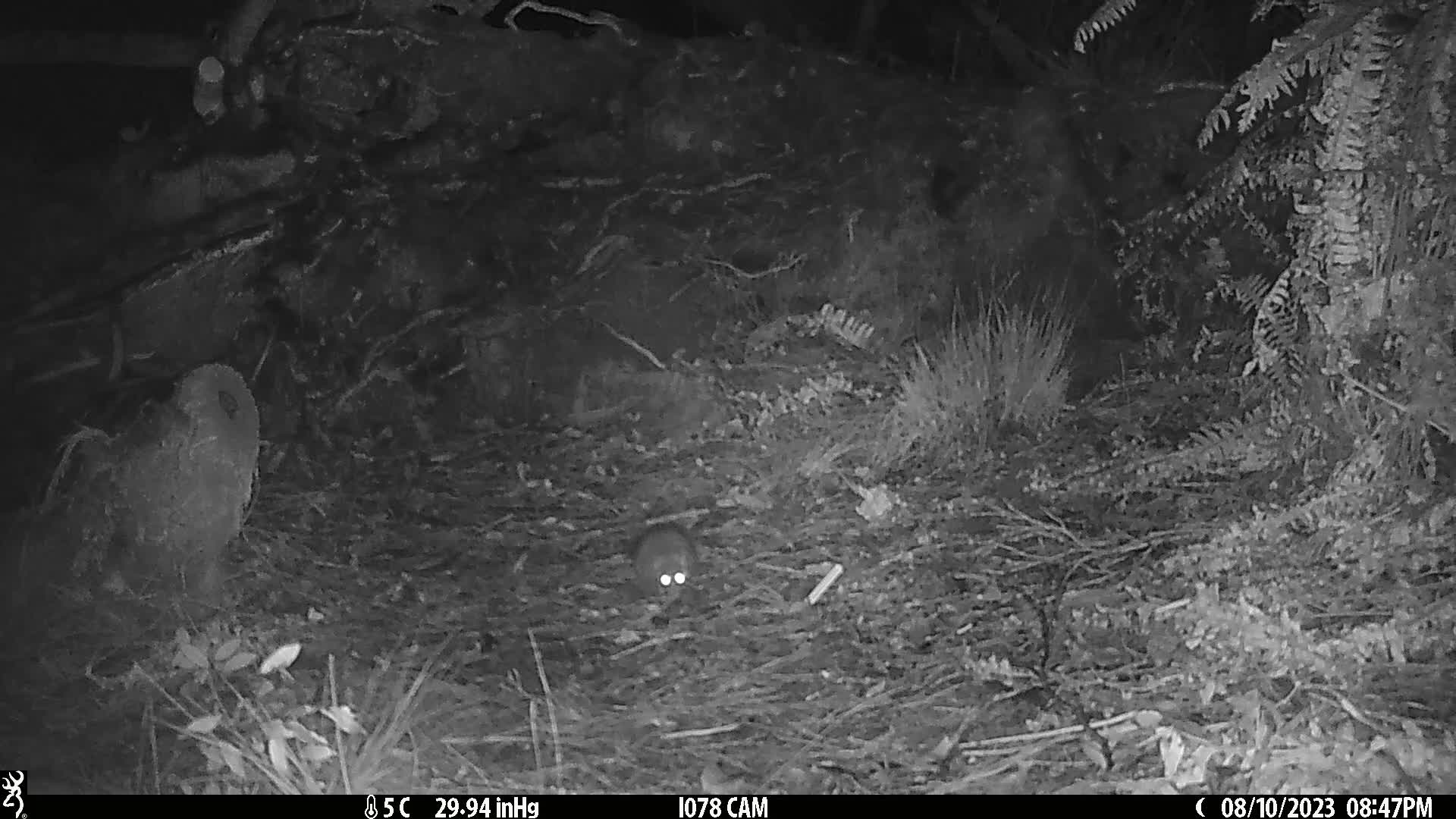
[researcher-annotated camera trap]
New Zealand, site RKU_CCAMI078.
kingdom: Animalia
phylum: Chordata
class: Mammalia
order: Rodentia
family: Muridae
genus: Rattus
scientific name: Rattus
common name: rat